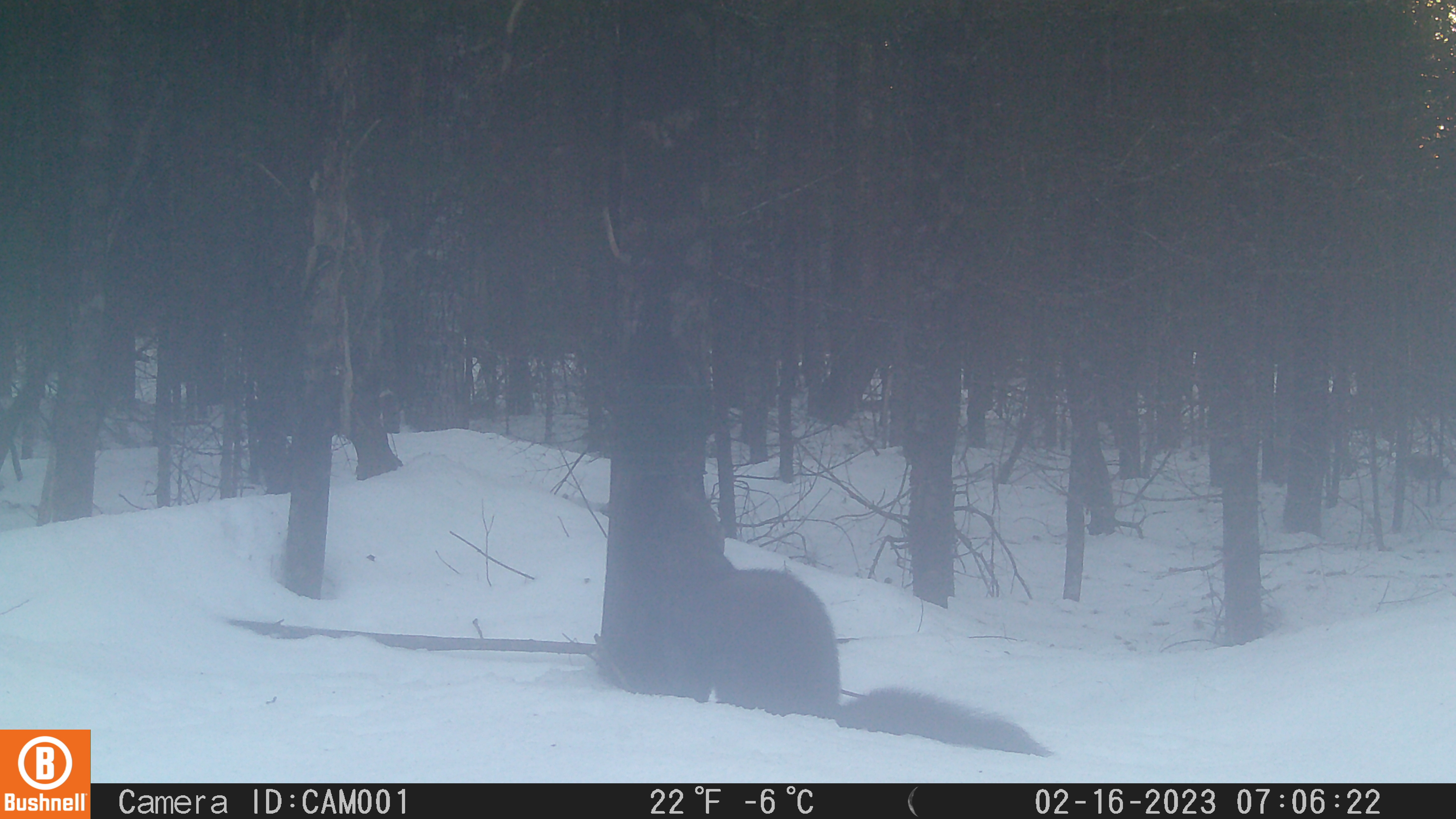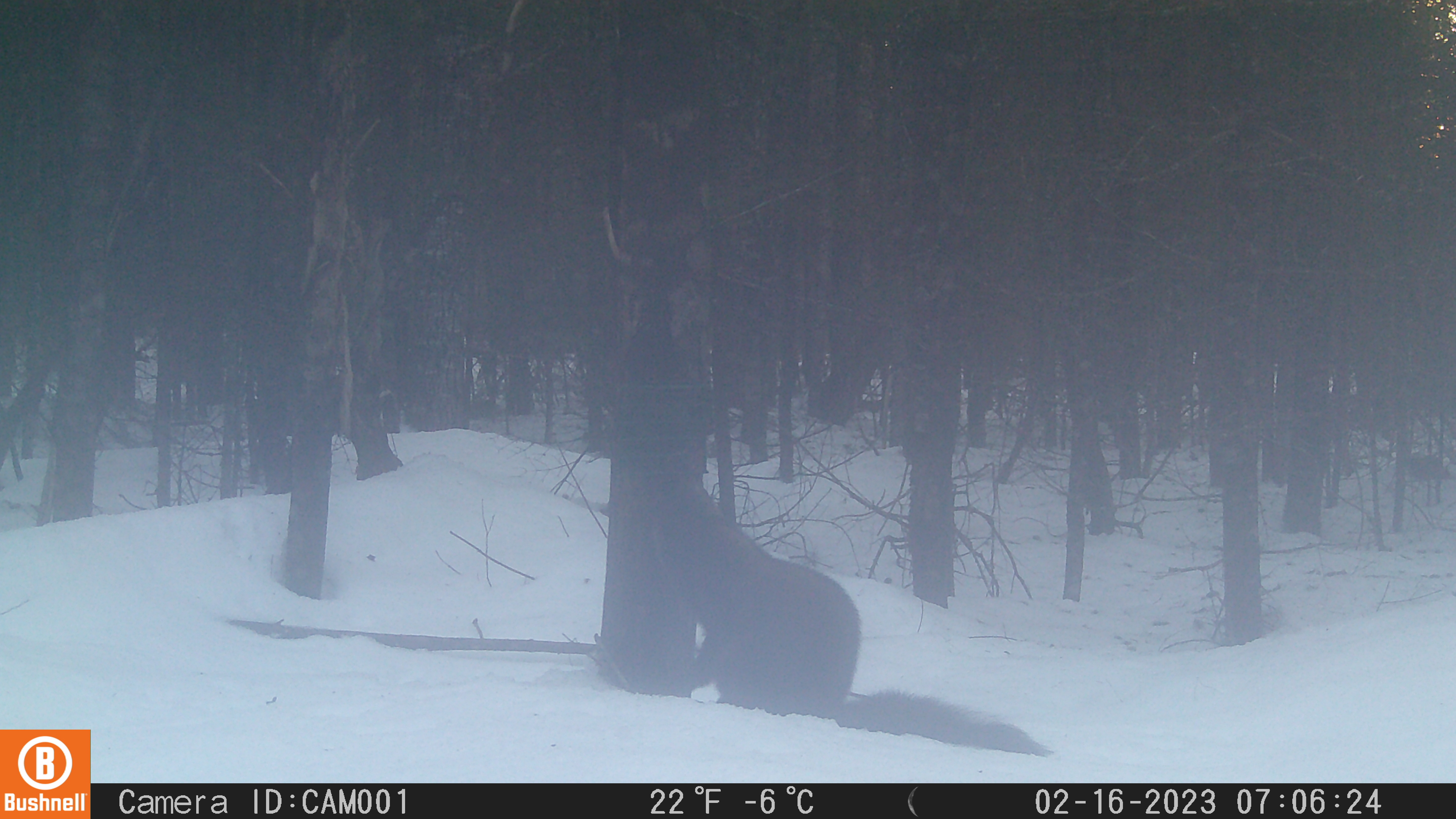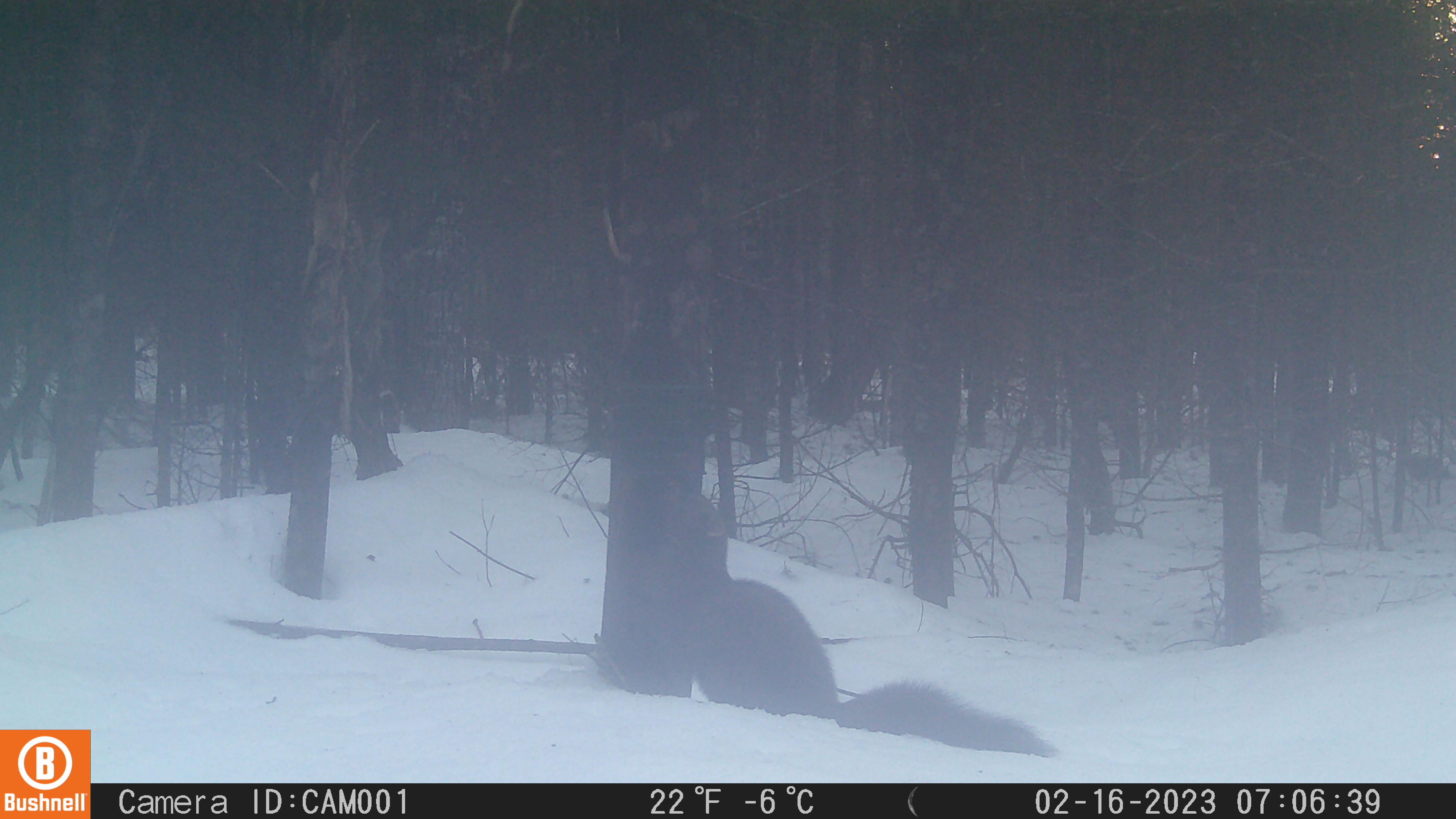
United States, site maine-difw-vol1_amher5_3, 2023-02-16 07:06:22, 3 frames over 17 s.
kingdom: Animalia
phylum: Chordata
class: Mammalia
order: Carnivora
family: Mustelidae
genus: Pekania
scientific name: Pekania pennanti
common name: fisher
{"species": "fisher (Pekania pennanti)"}